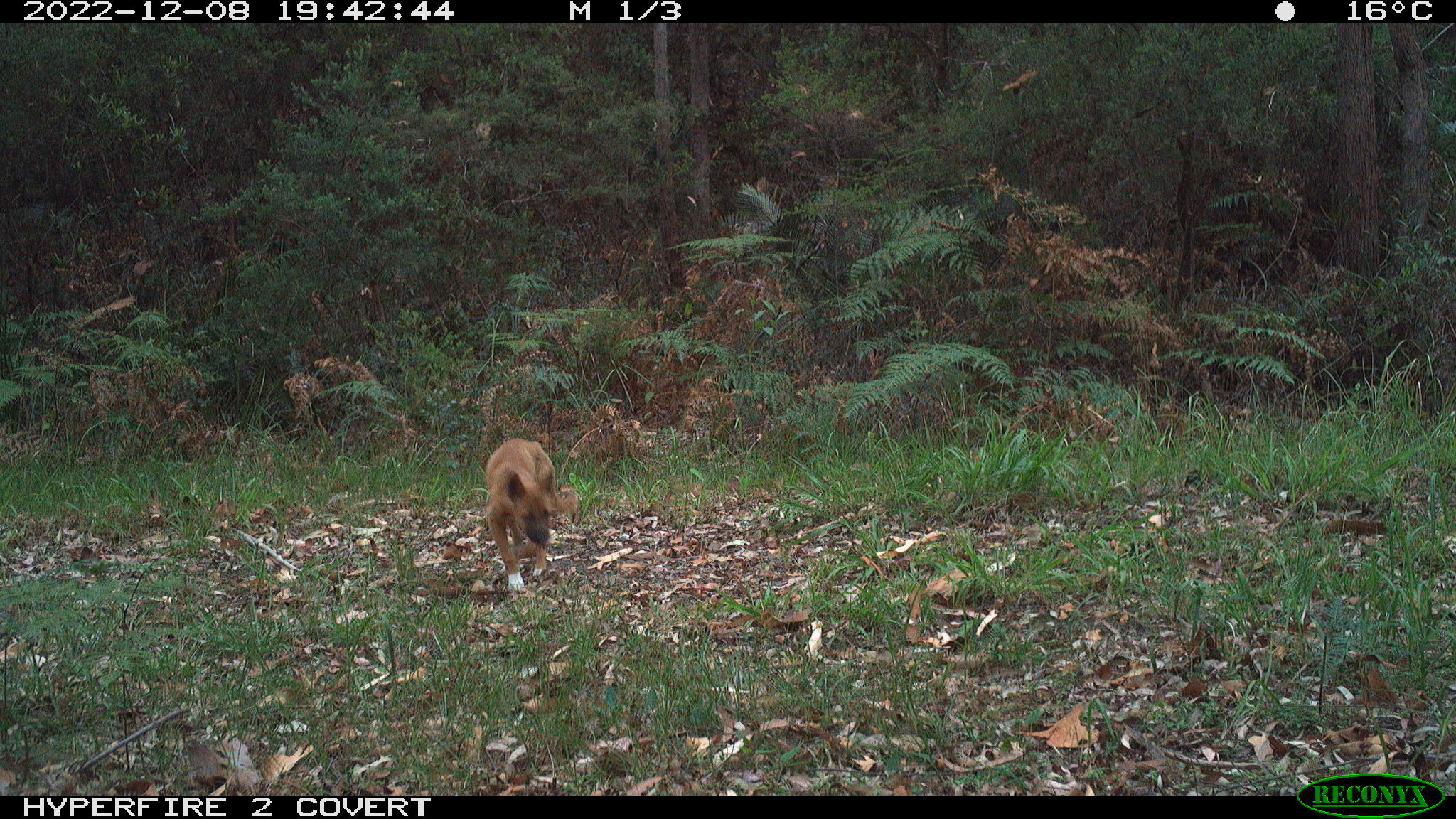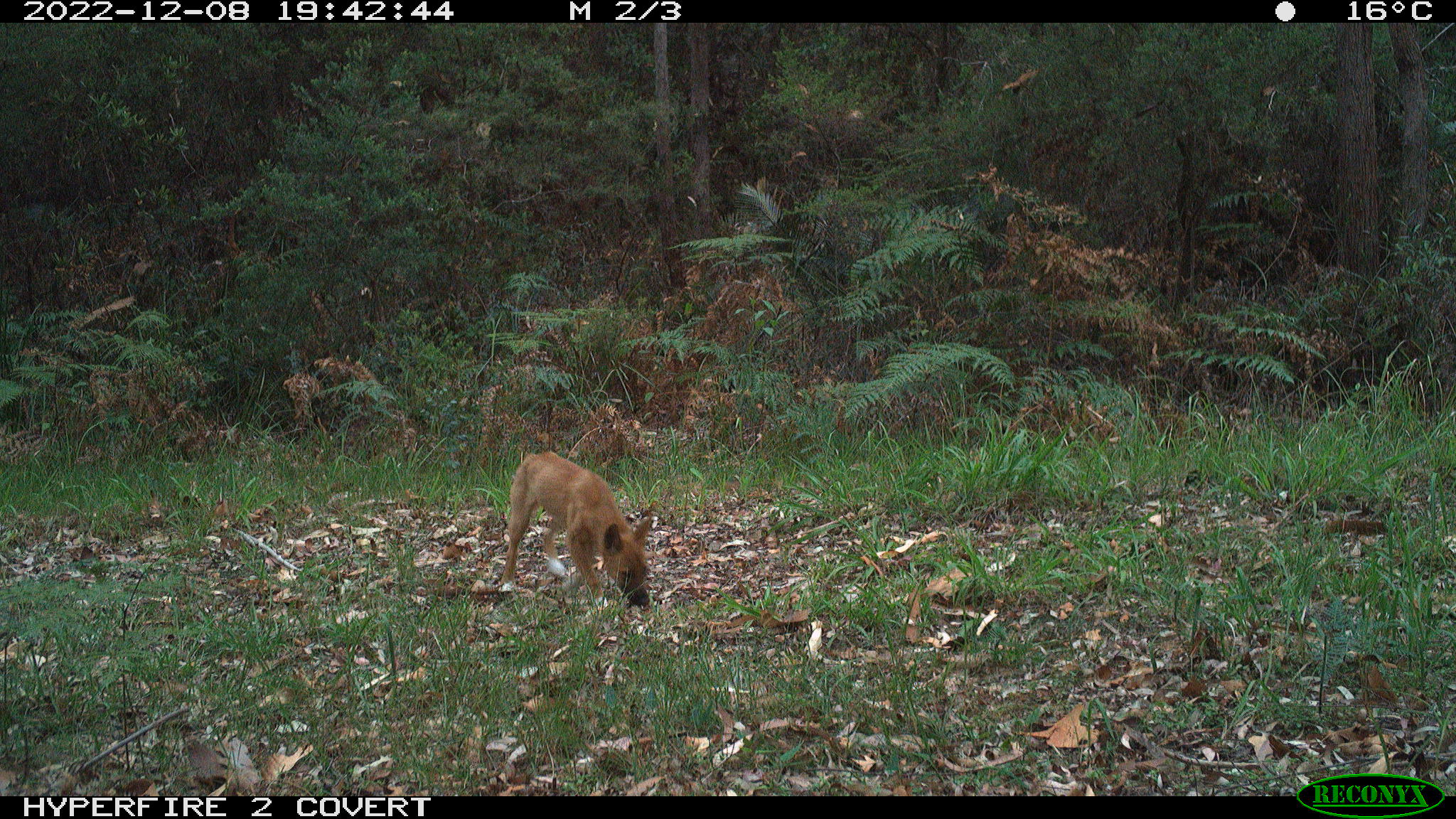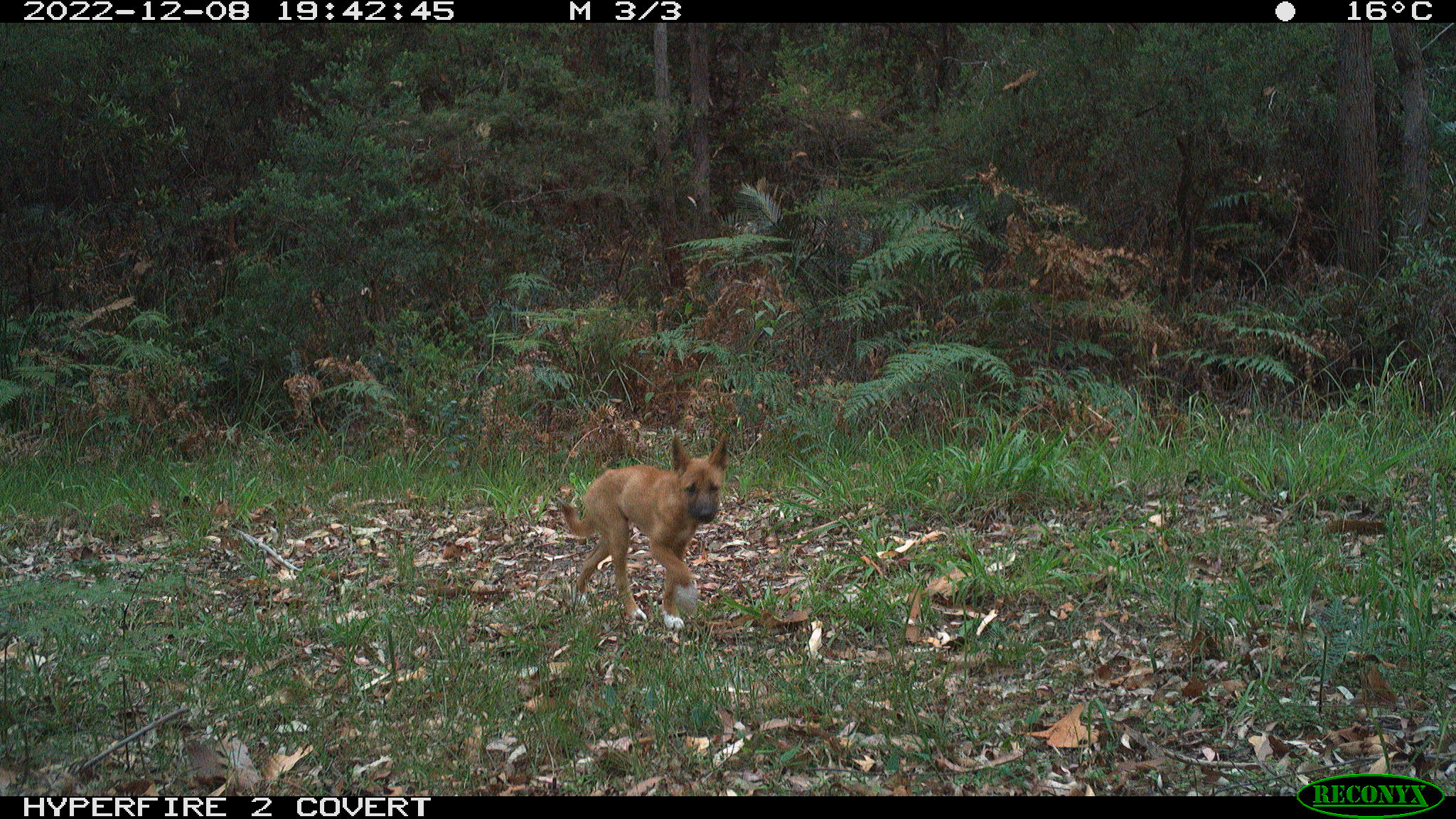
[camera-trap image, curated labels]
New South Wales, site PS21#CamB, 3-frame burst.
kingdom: Animalia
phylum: Chordata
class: Mammalia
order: Carnivora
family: Canidae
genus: Canis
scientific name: Canis familiaris dingo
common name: dingo